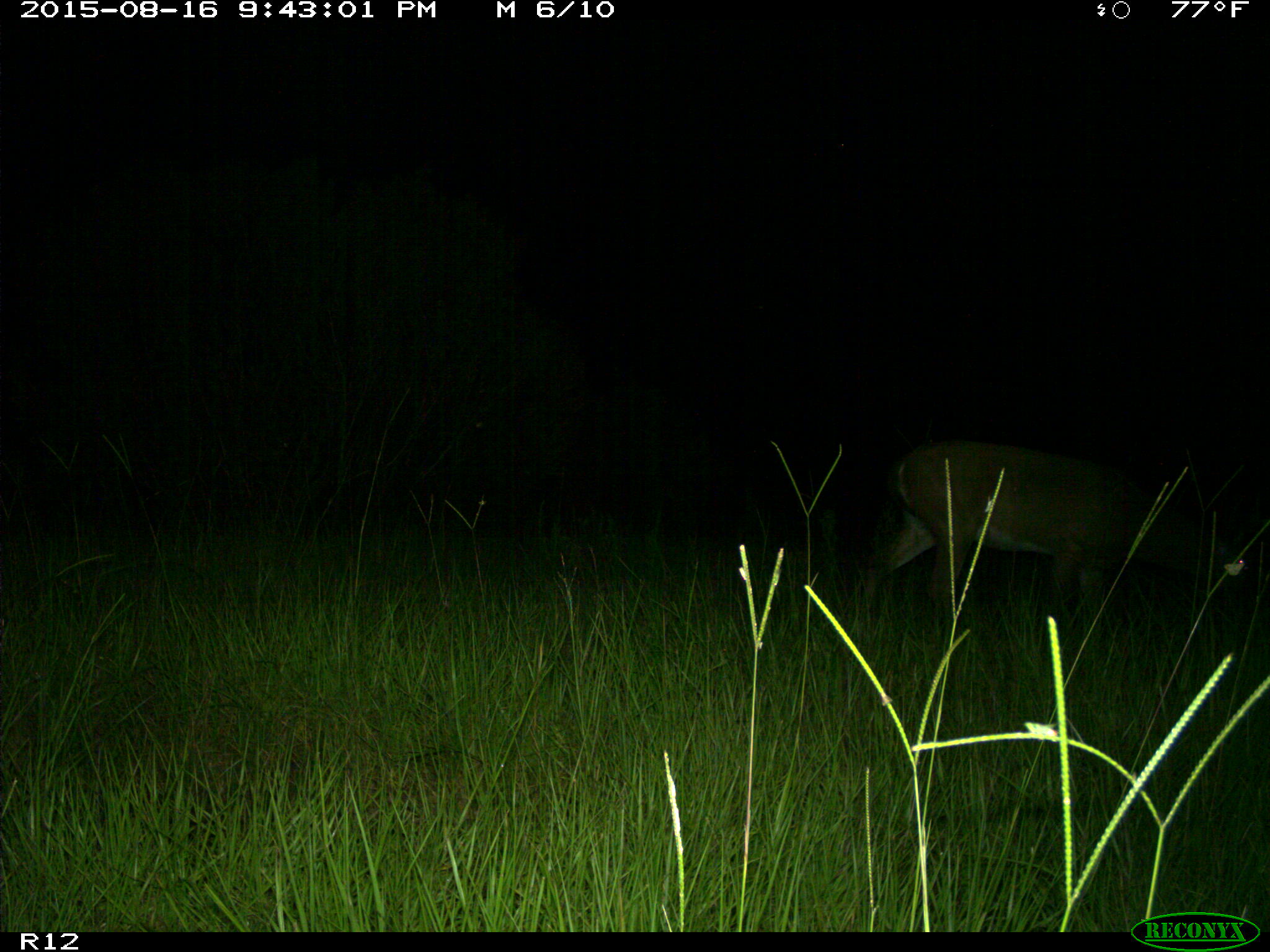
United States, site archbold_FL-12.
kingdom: Animalia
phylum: Chordata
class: Mammalia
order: Artiodactyla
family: Cervidae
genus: Odocoileus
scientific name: Odocoileus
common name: deer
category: unidentified deer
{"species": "unidentified deer (deer) (Odocoileus)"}